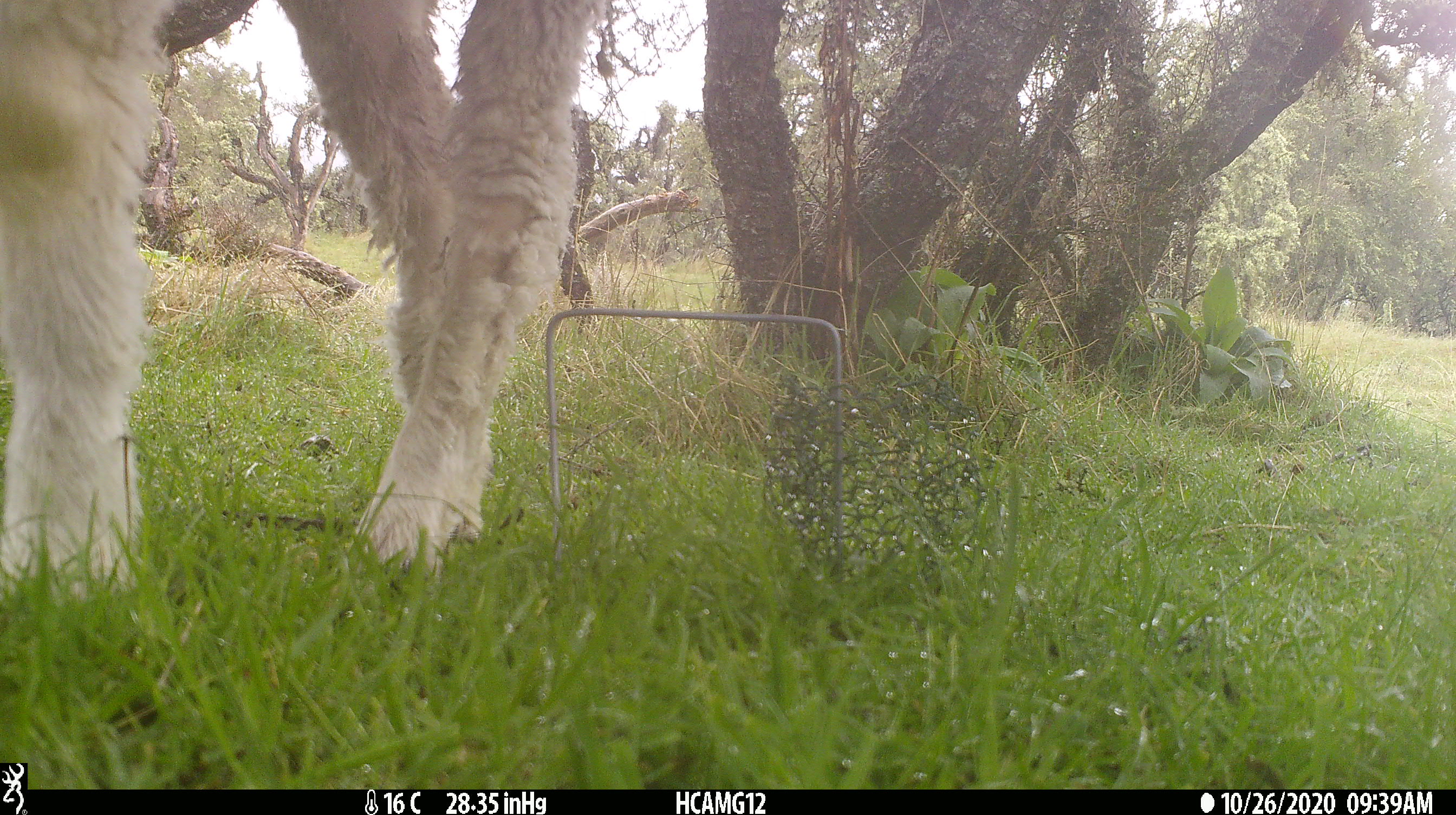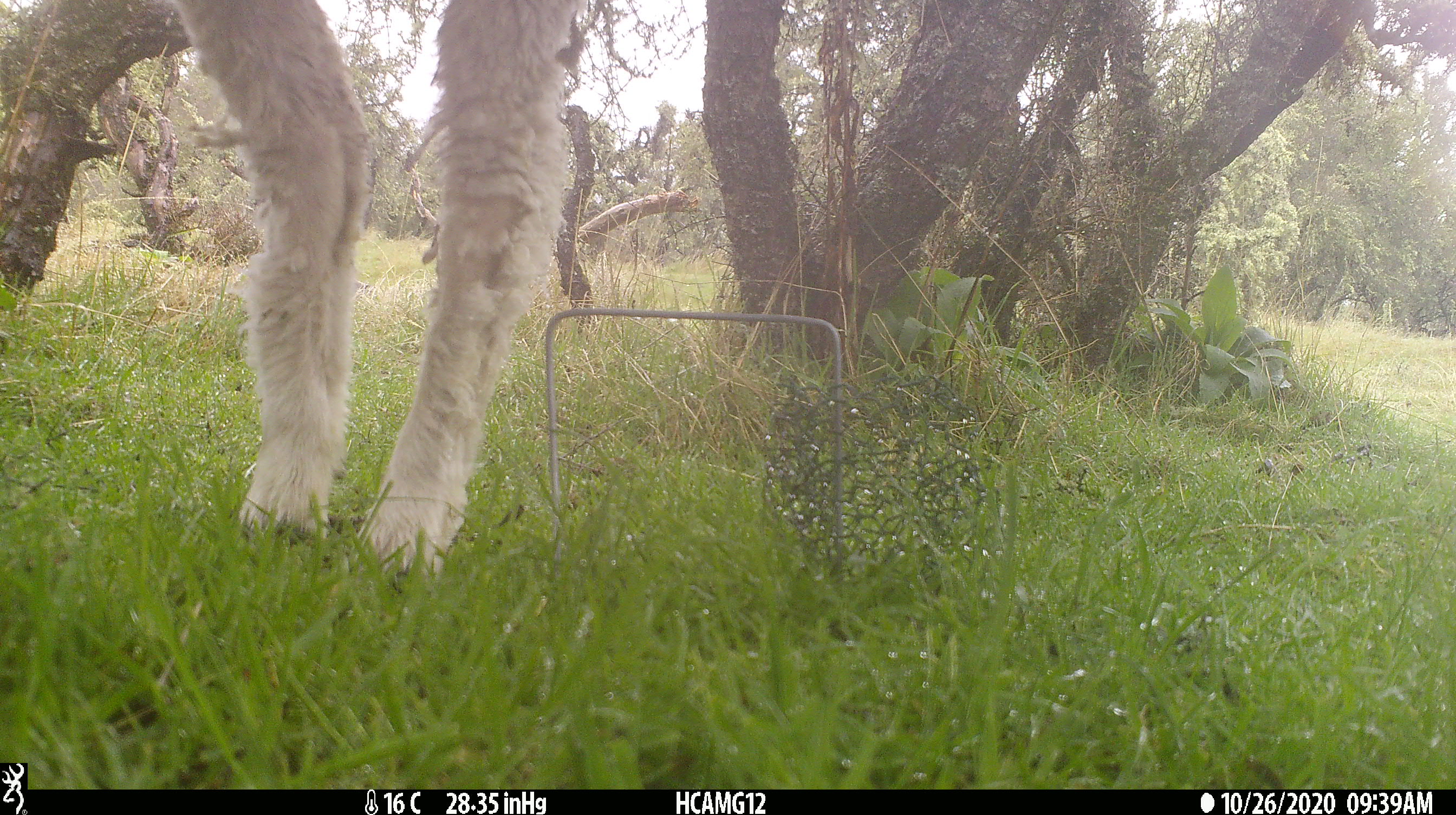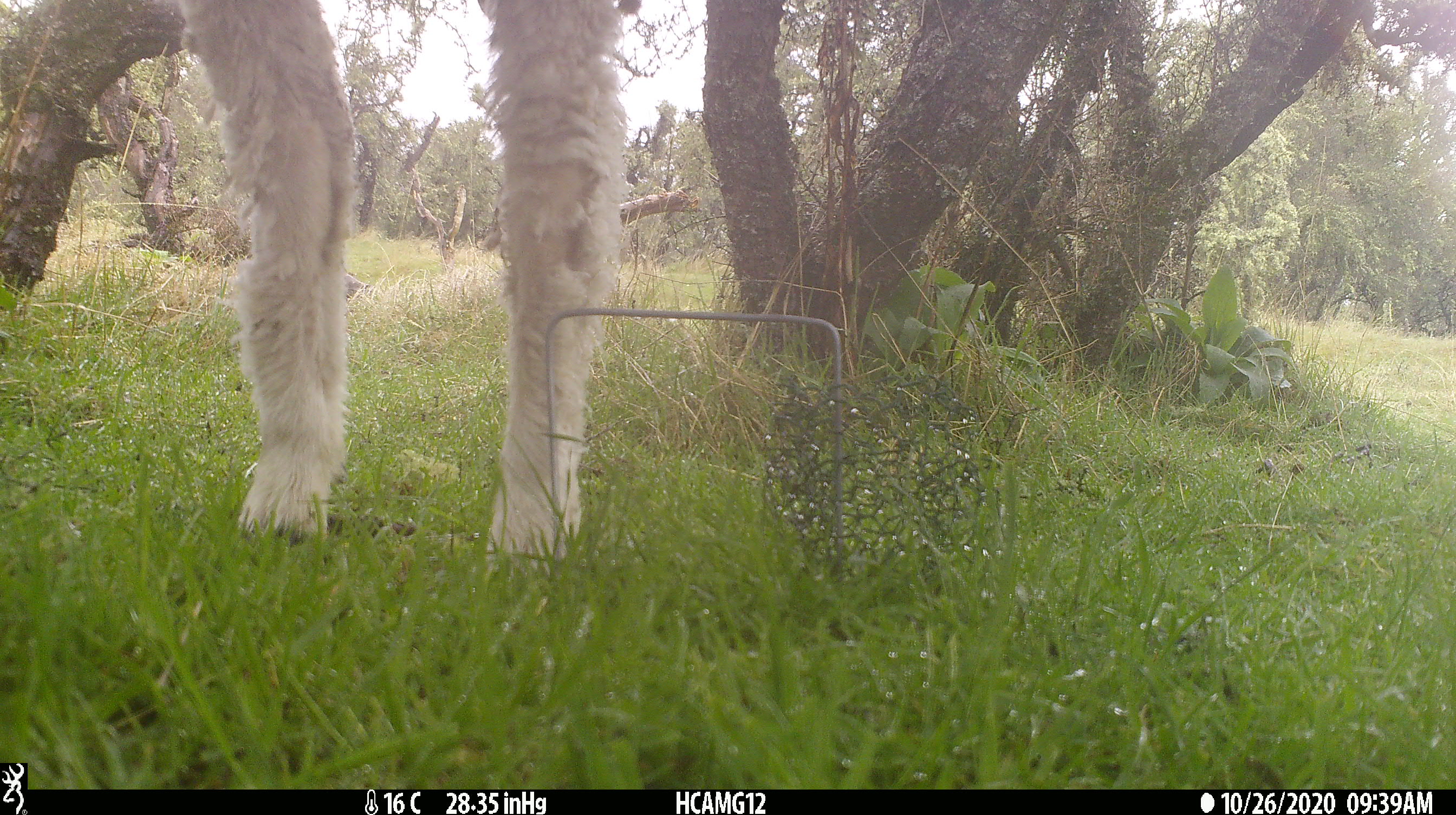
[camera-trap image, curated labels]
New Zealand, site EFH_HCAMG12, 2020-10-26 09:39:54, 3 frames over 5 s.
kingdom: Animalia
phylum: Chordata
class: Mammalia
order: Artiodactyla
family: Bovidae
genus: Ovis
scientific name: Ovis aries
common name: domestic sheep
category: sheep